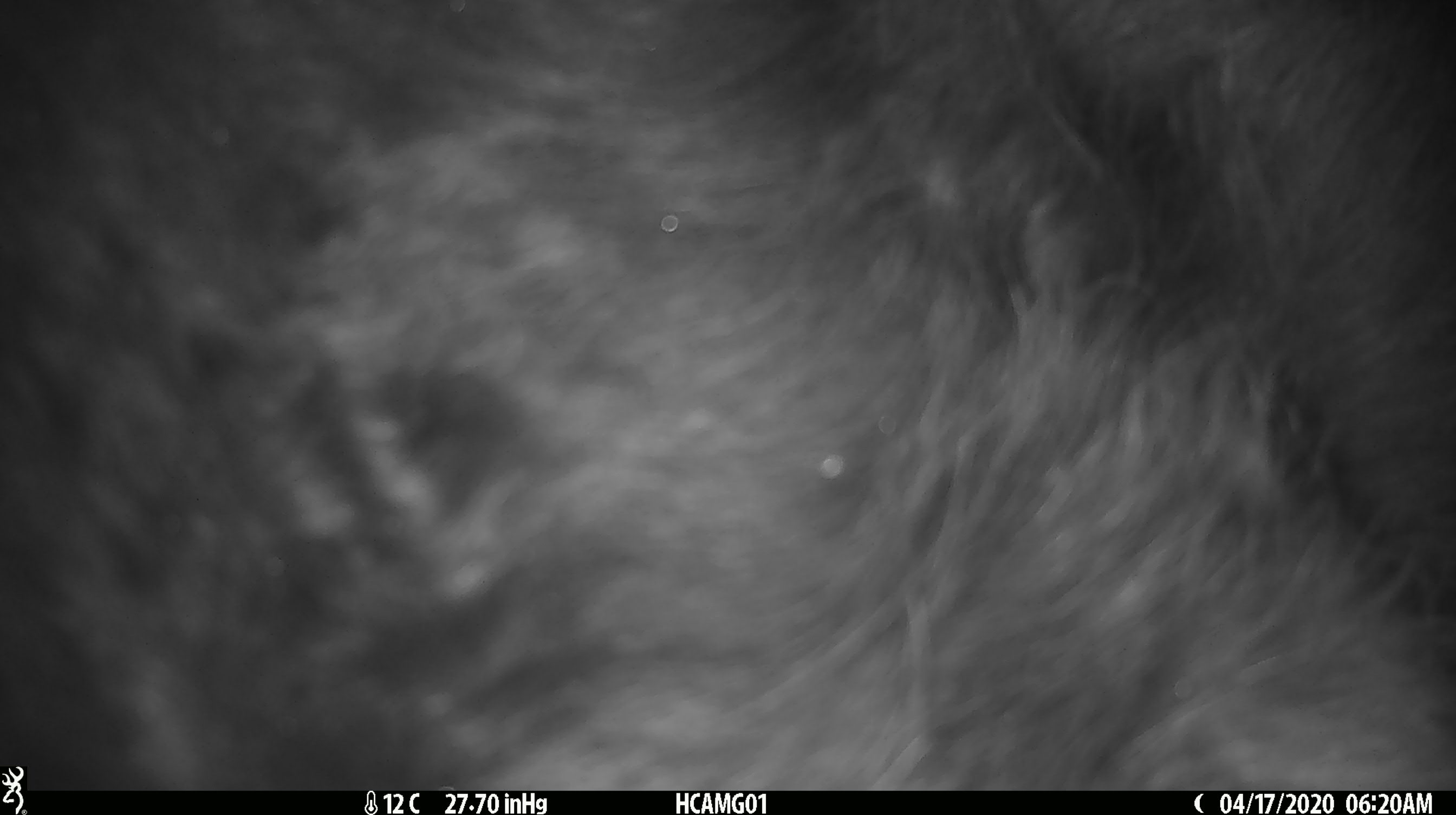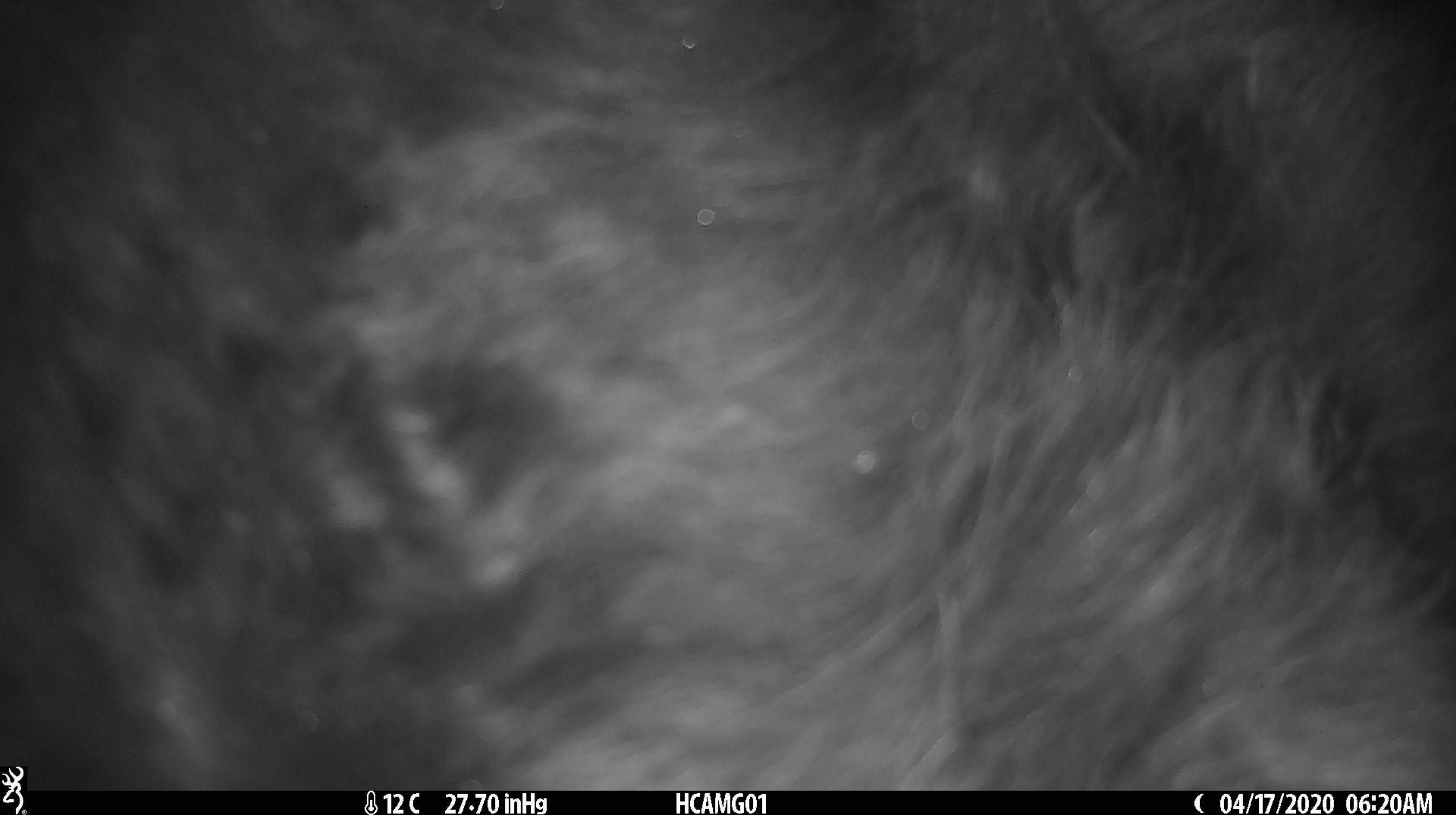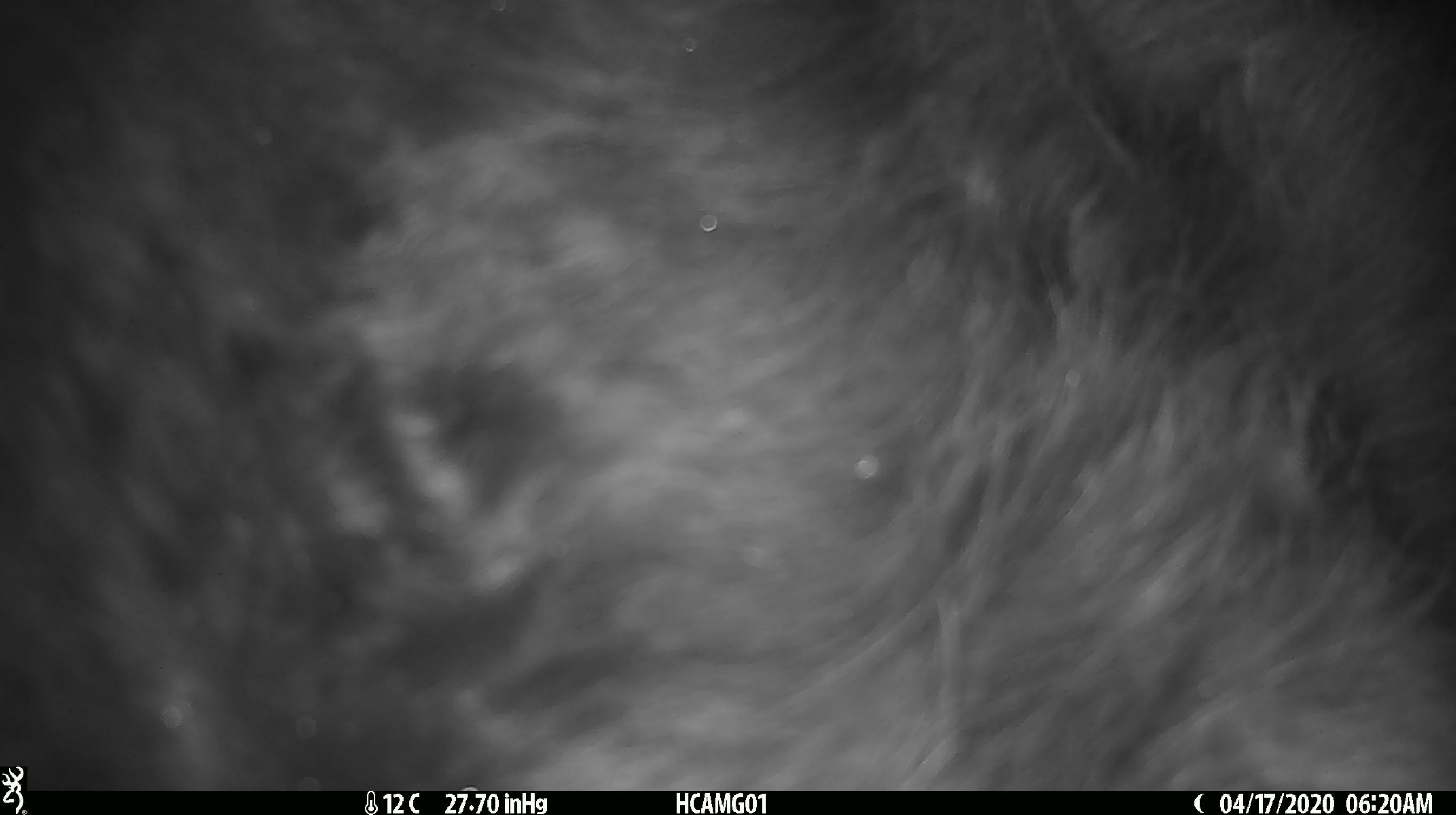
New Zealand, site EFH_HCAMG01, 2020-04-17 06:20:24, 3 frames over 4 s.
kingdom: Animalia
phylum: Chordata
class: Mammalia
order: Artiodactyla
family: Bovidae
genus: Bos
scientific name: Bos taurus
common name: domestic cow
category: cow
Cow (domestic cow) (Bos taurus).